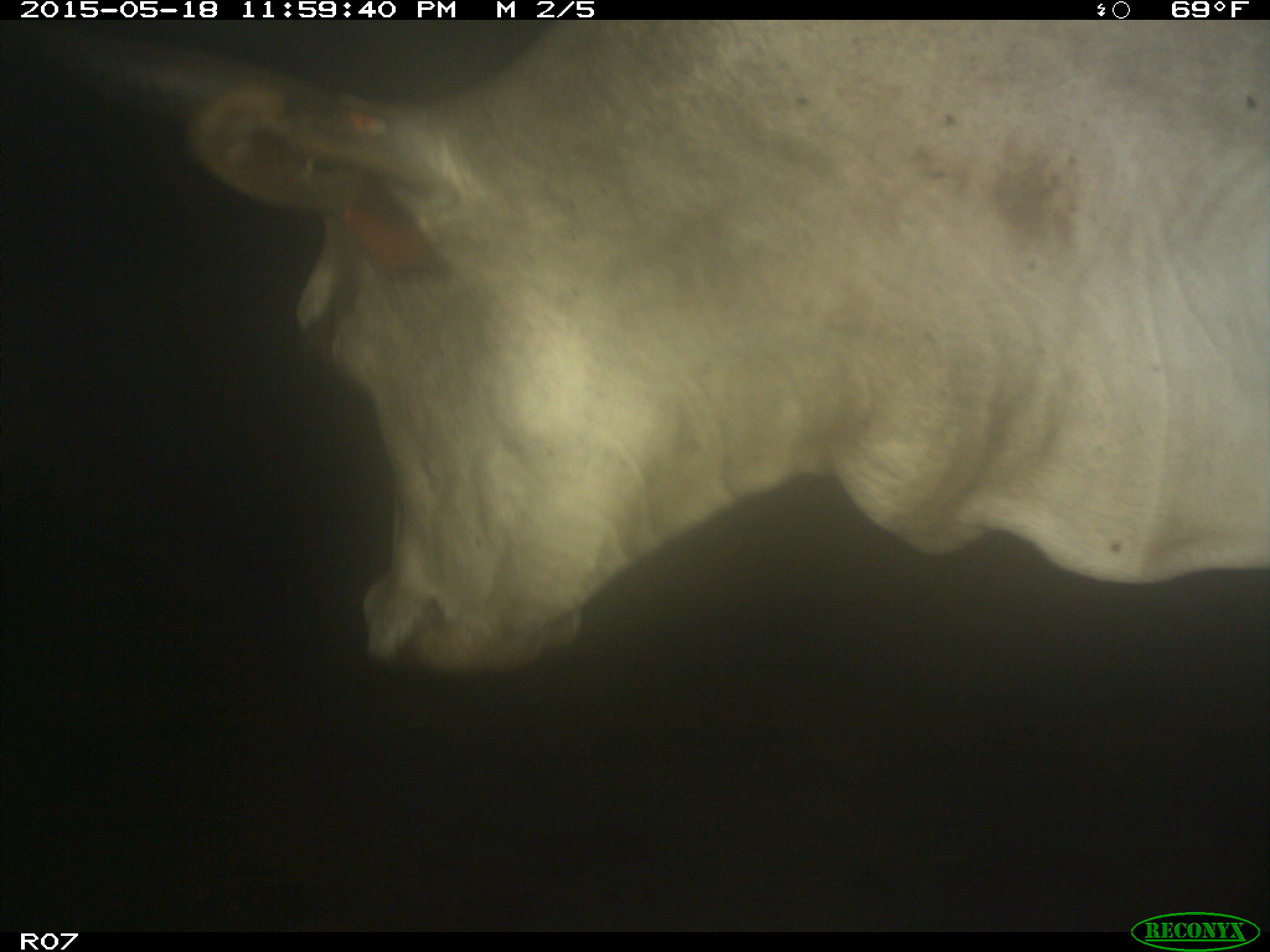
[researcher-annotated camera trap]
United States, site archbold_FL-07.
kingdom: Animalia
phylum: Chordata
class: Mammalia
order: Artiodactyla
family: Bovidae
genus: Bos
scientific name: Bos taurus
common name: domestic cow